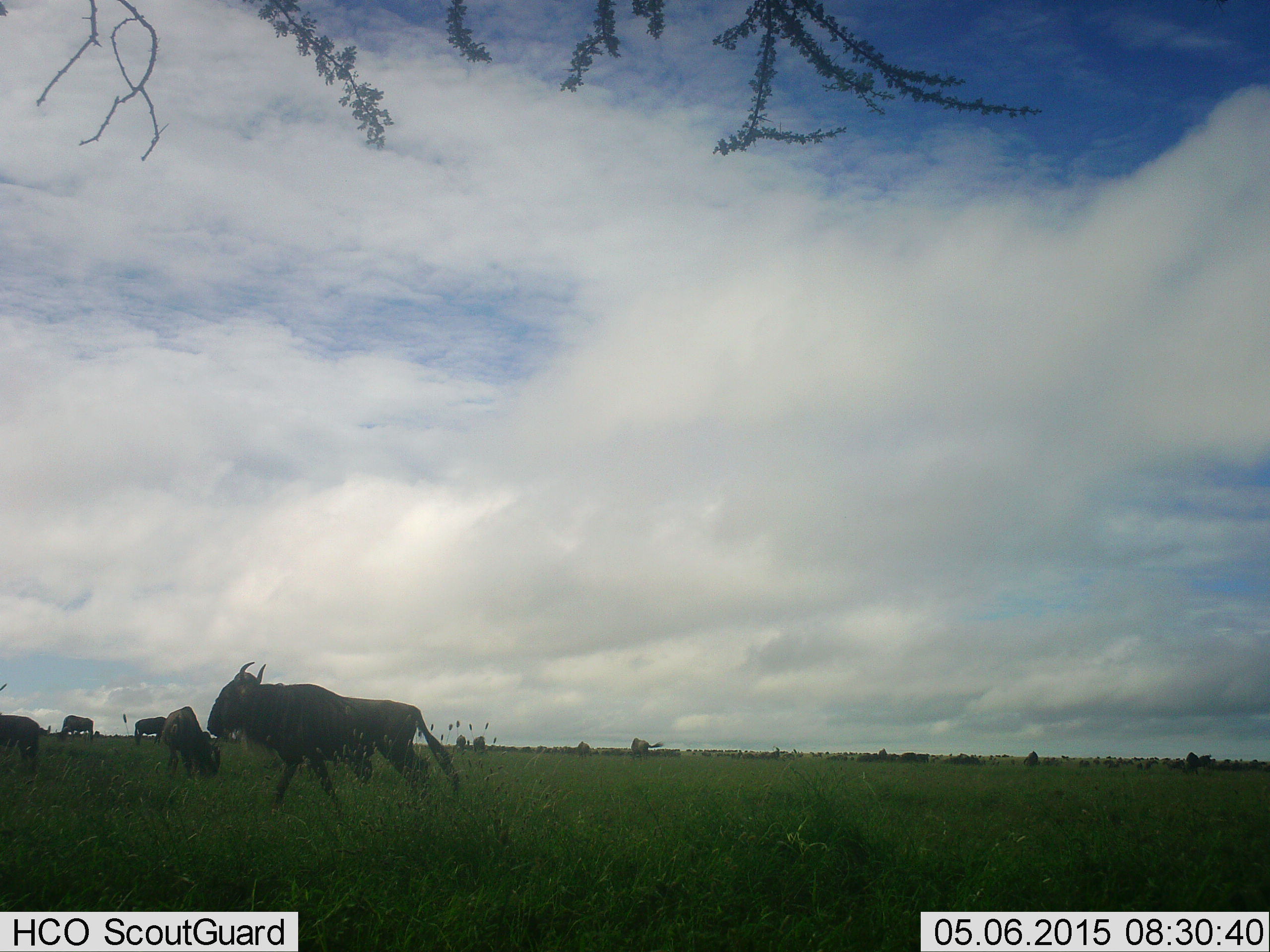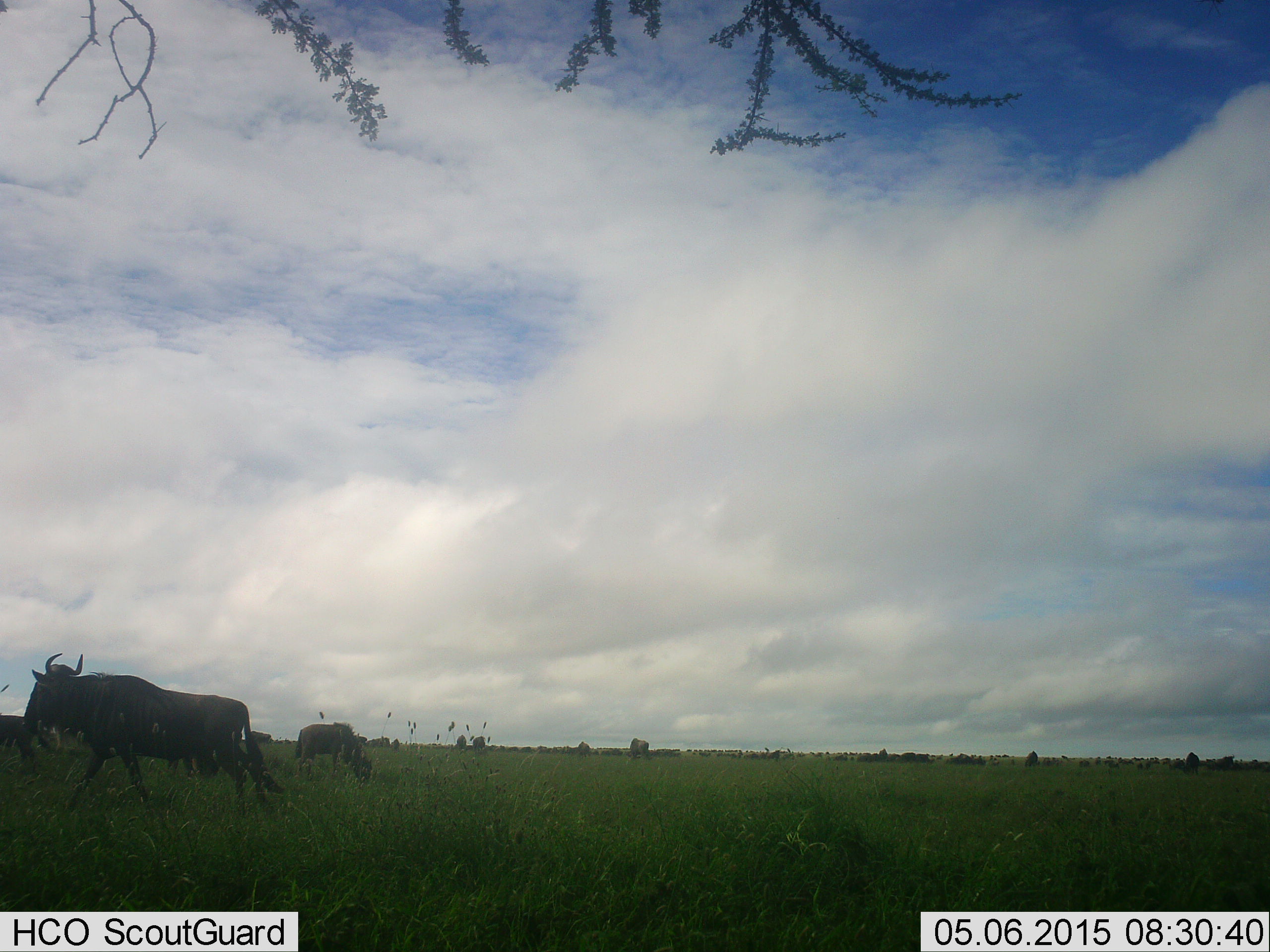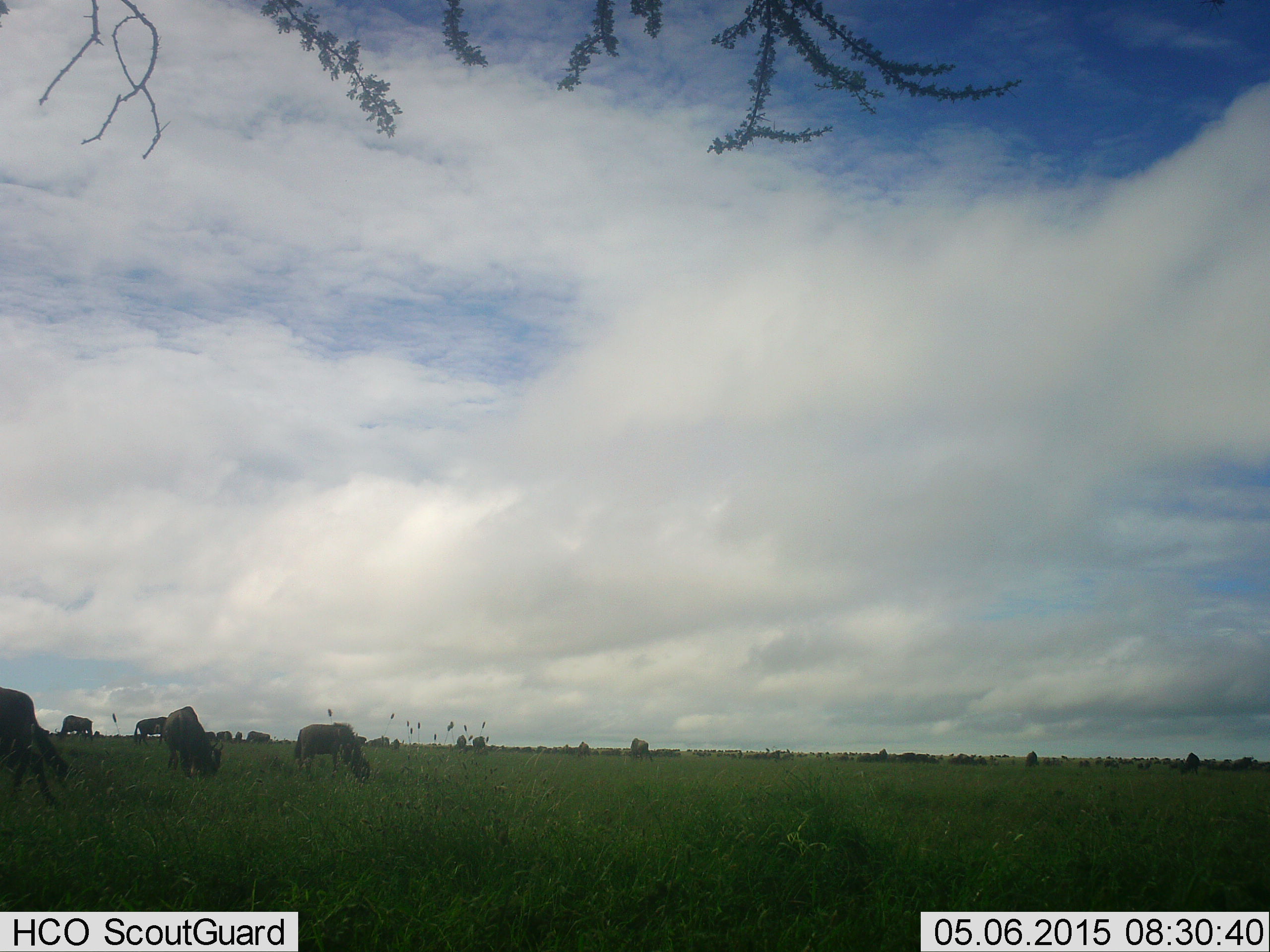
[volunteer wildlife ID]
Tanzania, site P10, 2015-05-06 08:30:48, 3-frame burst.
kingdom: Animalia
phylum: Chordata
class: Mammalia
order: Artiodactyla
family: Bovidae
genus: Connochaetes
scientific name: Connochaetes taurinus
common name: blue wildebeest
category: wildebeest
Wildebeest (blue wildebeest) (Connochaetes taurinus), count 9. Behavior (volunteer vote fractions): standing 40%, resting 0%, moving 90%, interacting 0%. Young present (vote fraction): 0%. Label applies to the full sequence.